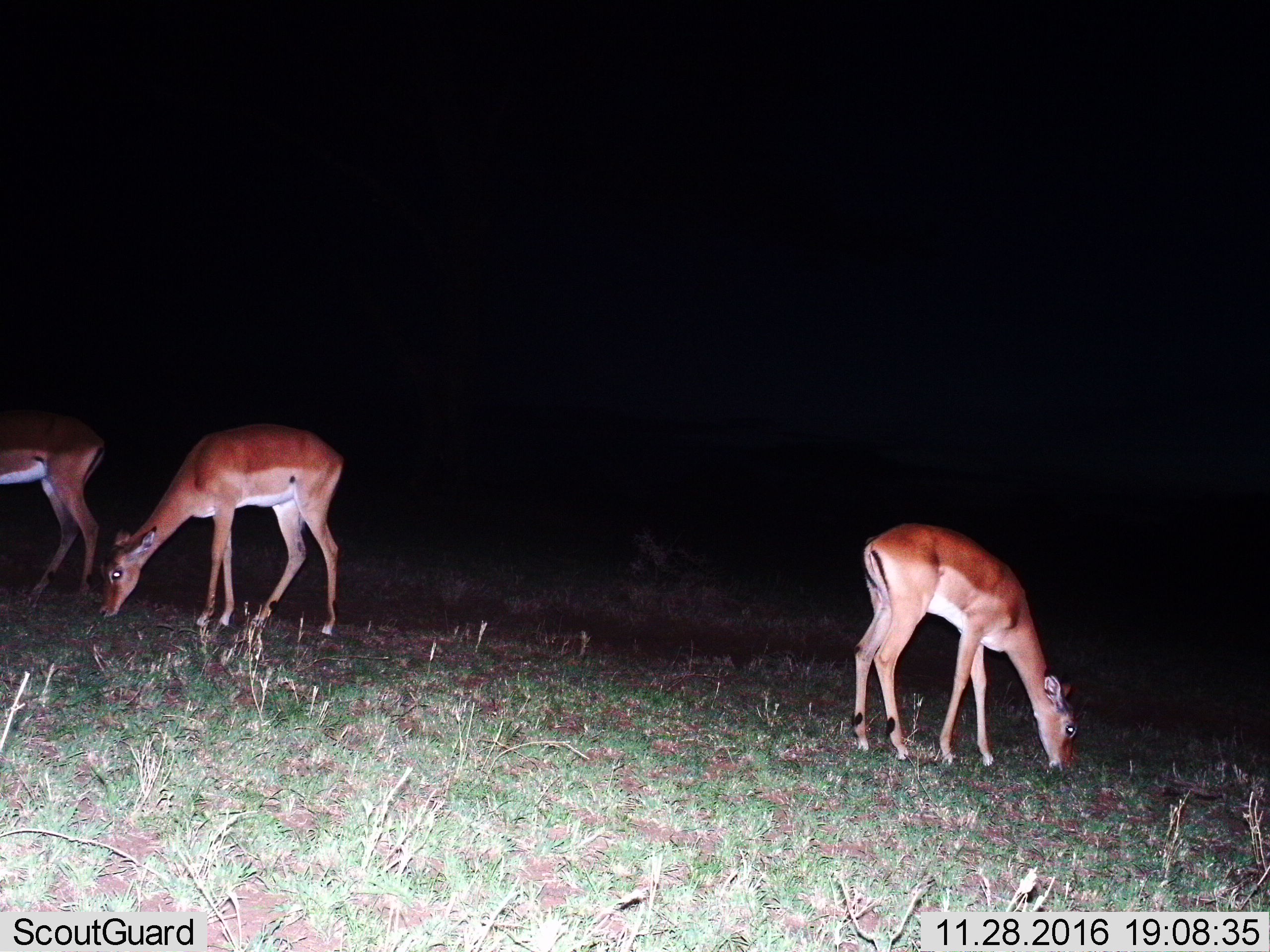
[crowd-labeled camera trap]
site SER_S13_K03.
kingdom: Animalia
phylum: Chordata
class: Mammalia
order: Artiodactyla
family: Bovidae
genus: Aepyceros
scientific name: Aepyceros melampus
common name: impala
Impala (Aepyceros melampus), count 3. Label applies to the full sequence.